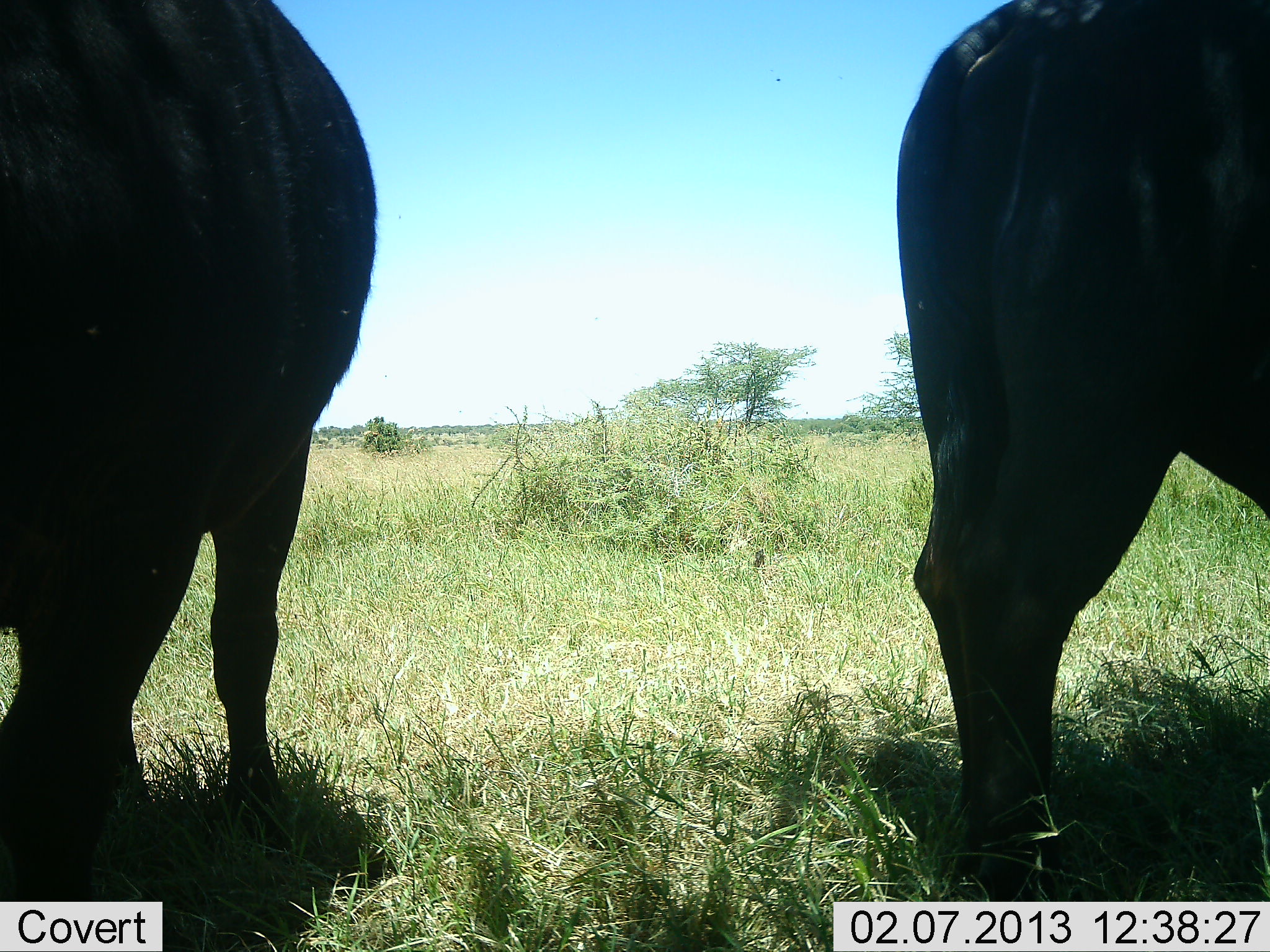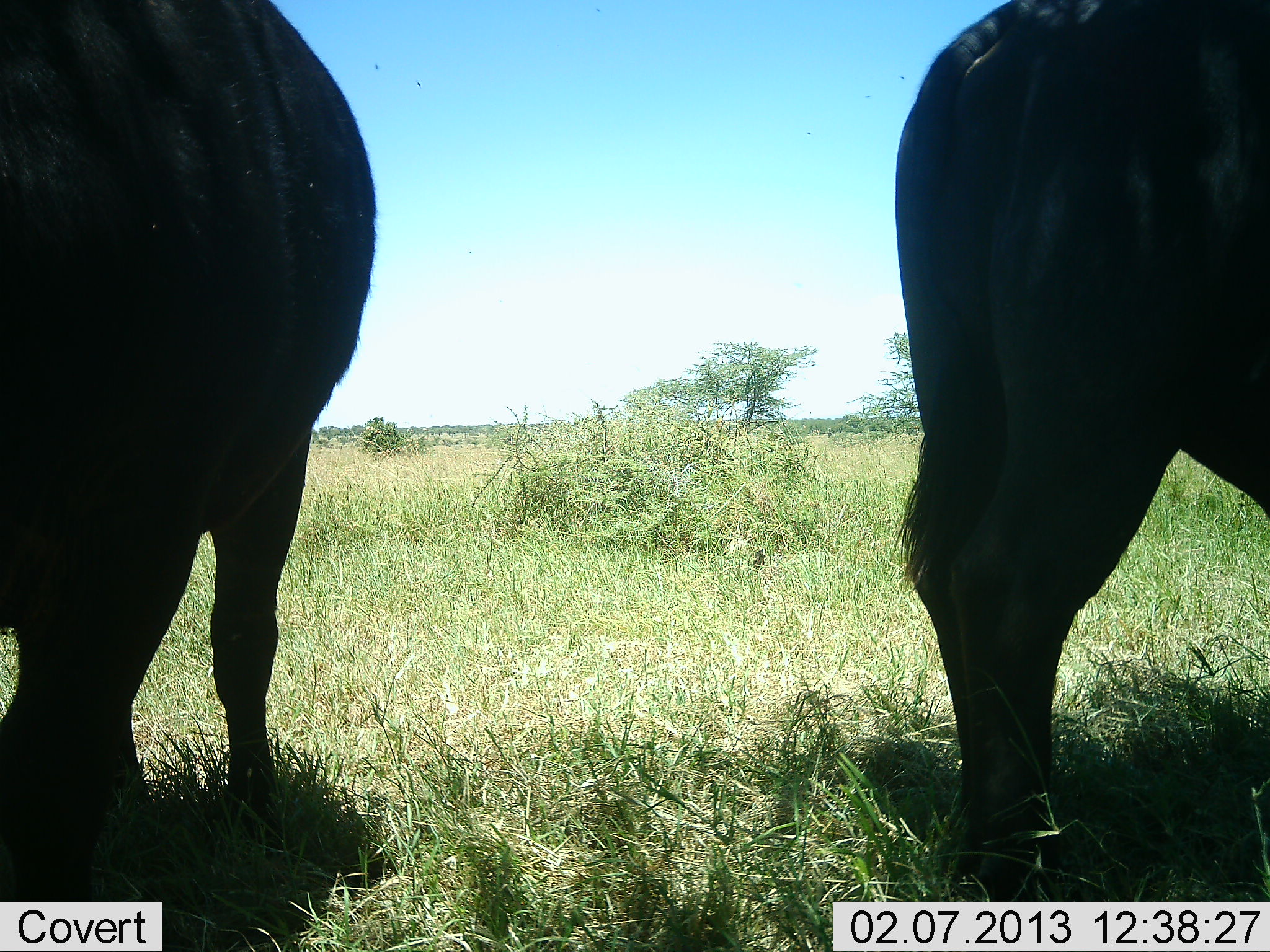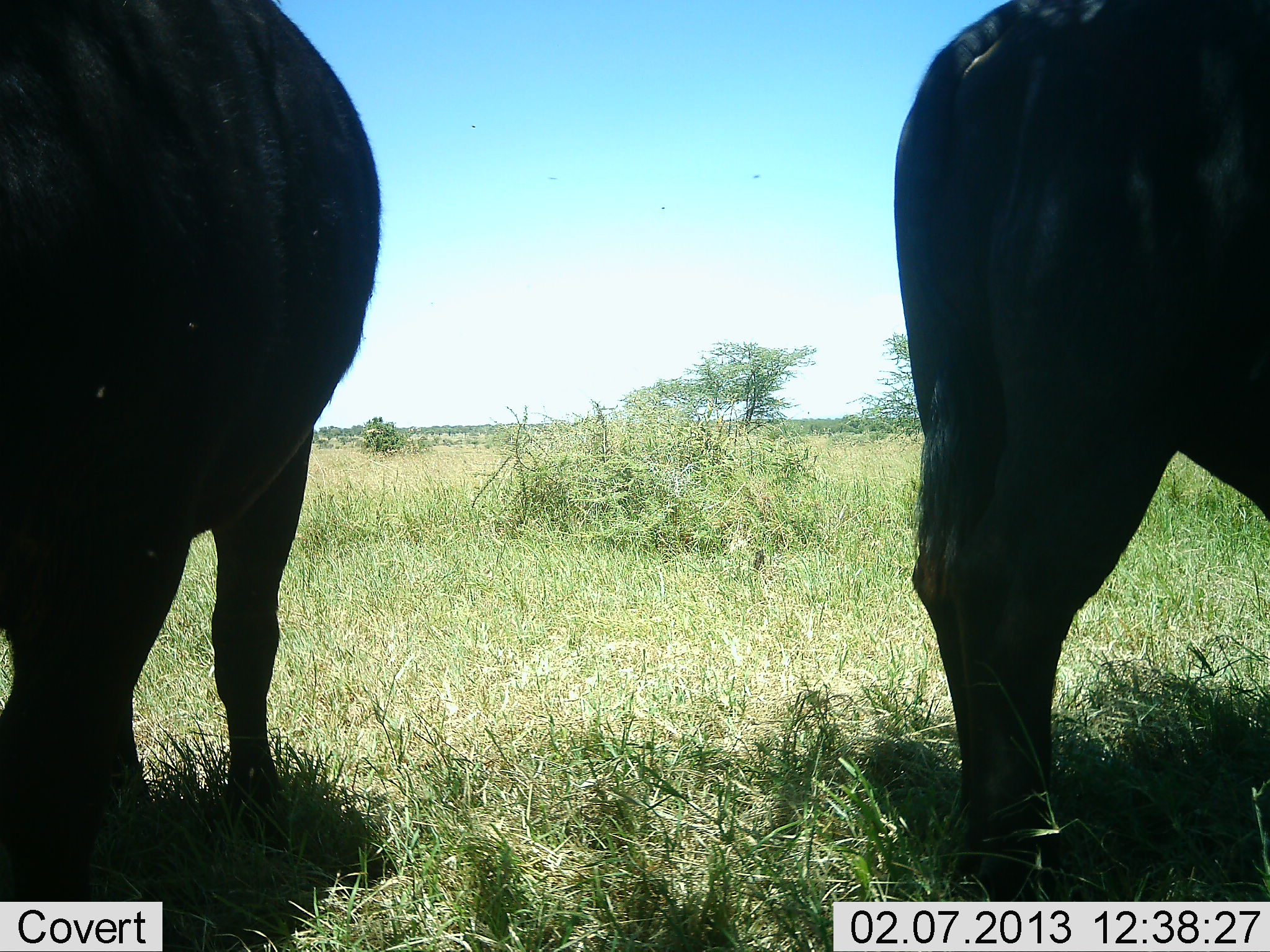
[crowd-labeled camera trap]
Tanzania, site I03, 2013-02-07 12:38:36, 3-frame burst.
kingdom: Animalia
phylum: Chordata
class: Mammalia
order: Artiodactyla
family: Bovidae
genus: Syncerus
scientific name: Syncerus caffer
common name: cape buffalo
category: buffalo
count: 2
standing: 100%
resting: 6%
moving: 0%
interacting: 0%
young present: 0%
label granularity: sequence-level